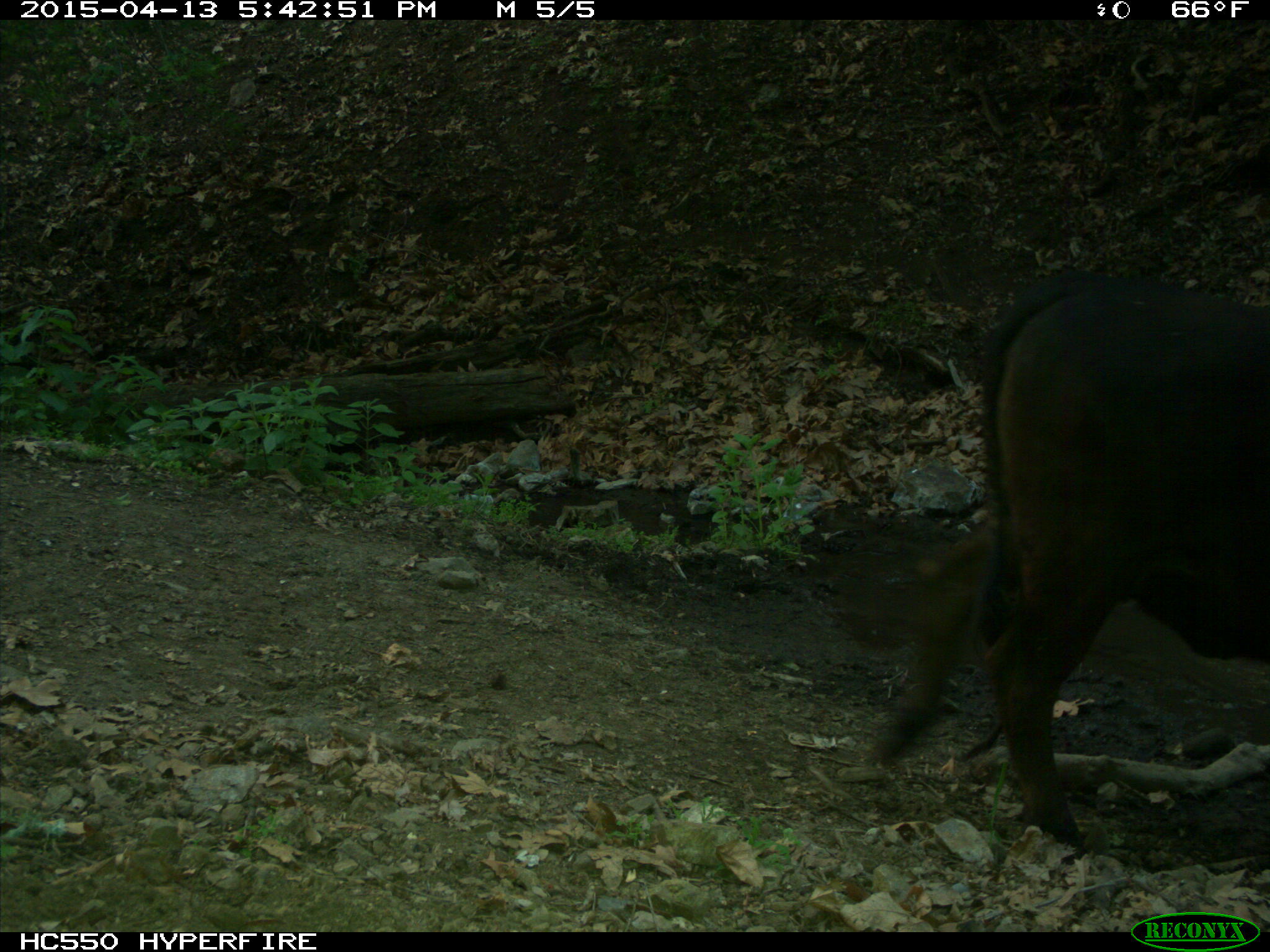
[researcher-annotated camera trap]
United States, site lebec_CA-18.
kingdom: Animalia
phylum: Chordata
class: Mammalia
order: Artiodactyla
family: Bovidae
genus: Bos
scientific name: Bos taurus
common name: domestic cow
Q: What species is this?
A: Bos taurus (domestic cow).